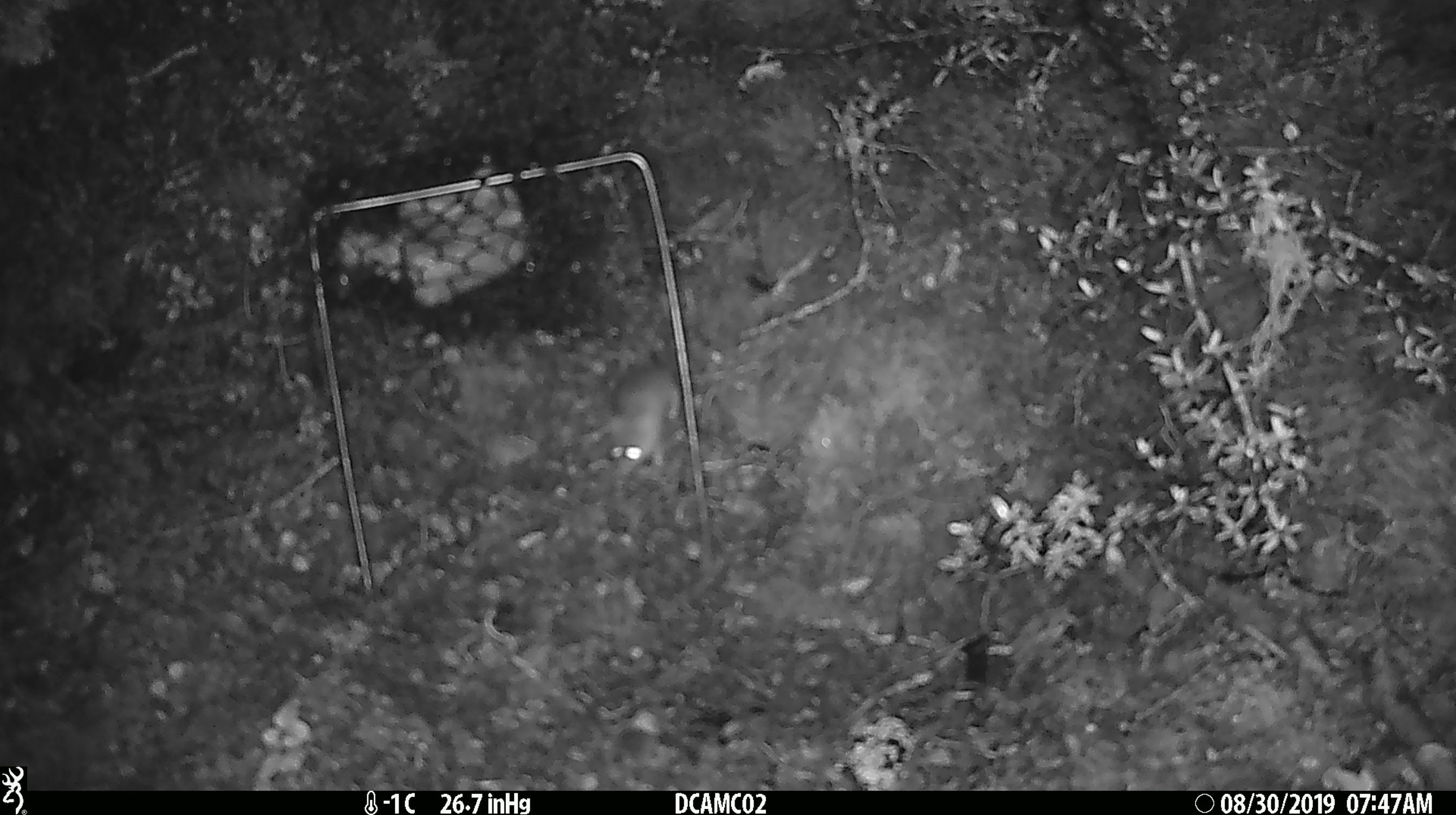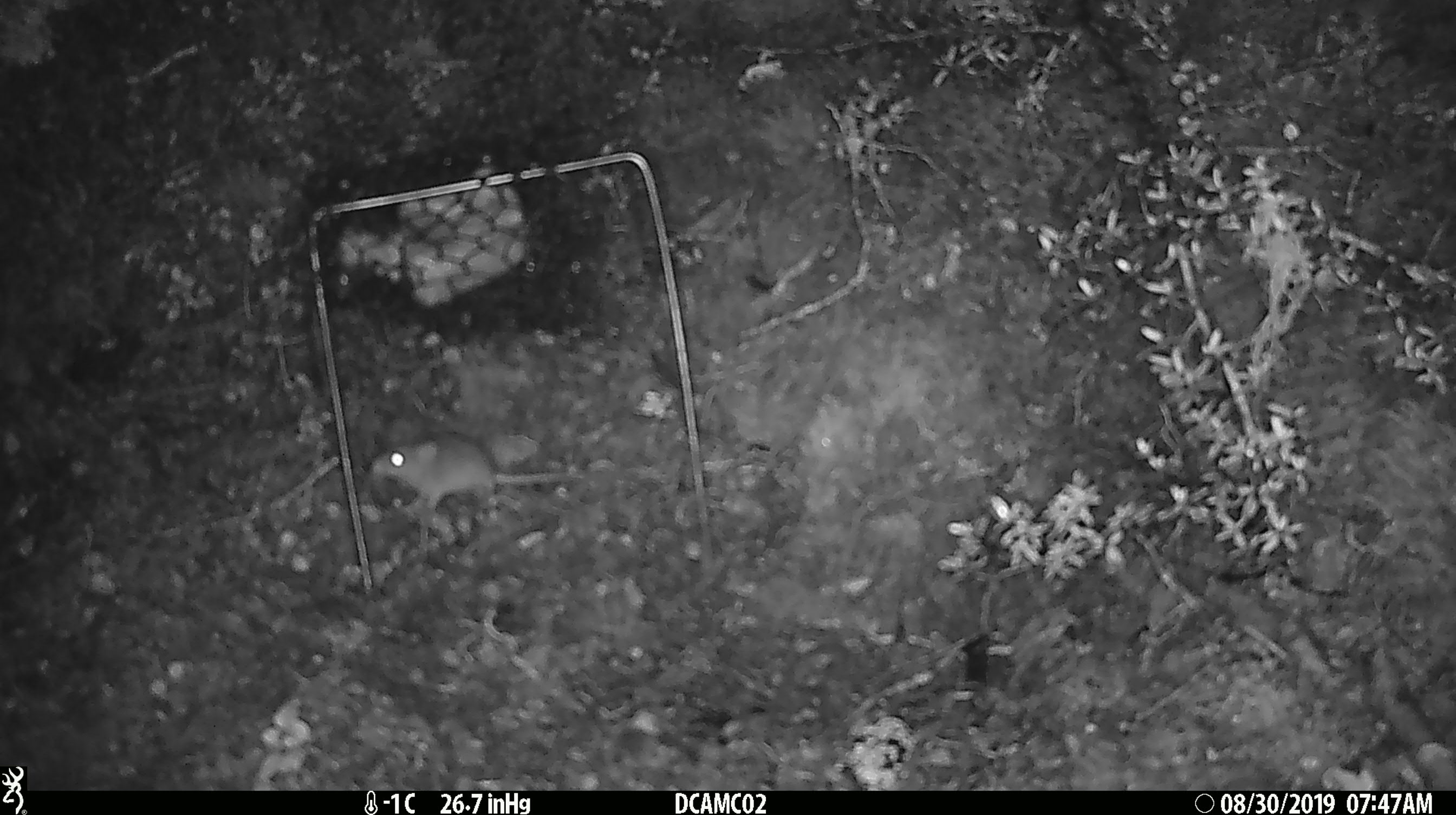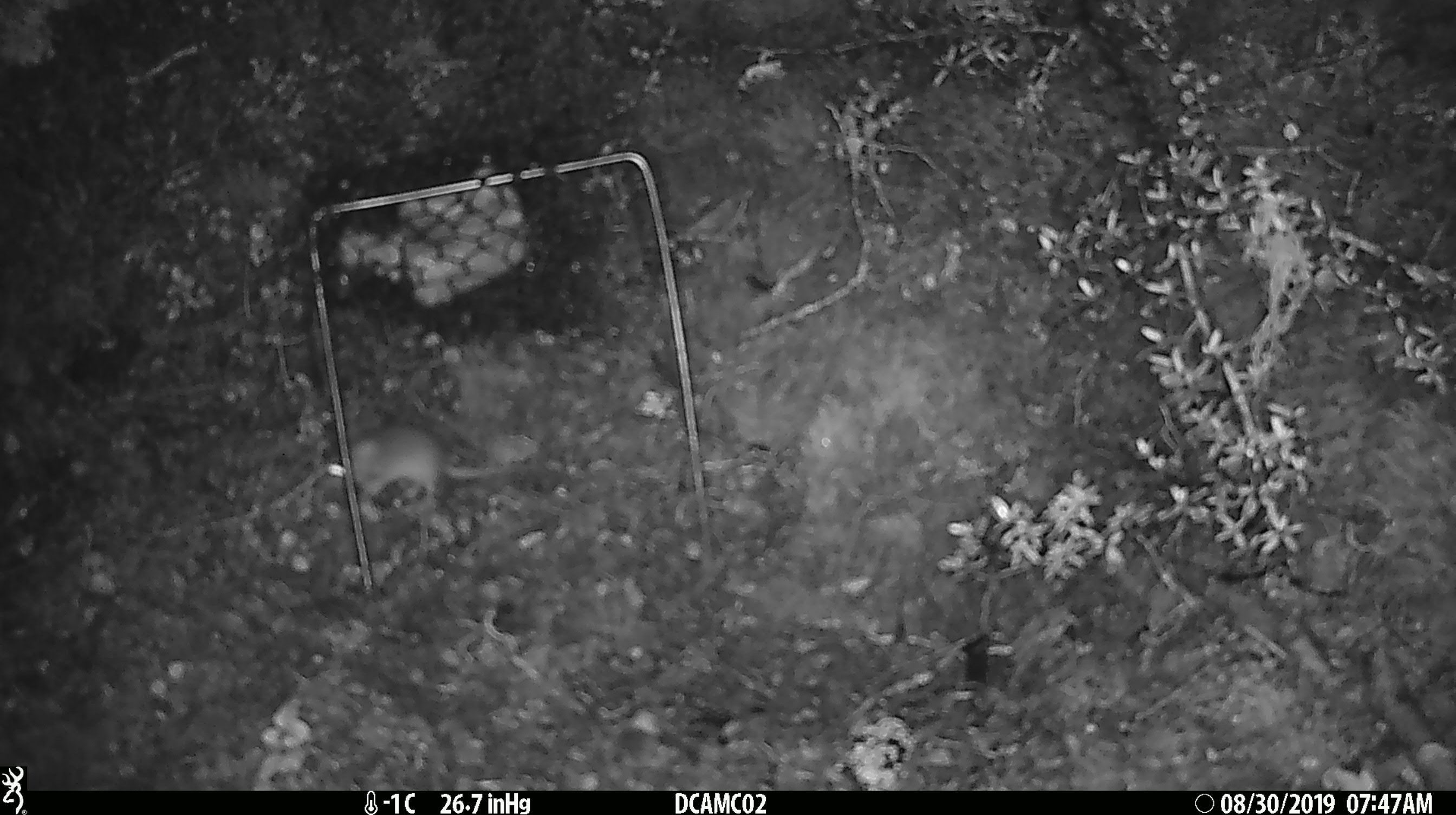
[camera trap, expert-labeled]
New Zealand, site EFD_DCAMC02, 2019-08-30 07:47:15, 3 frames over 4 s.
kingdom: Animalia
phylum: Chordata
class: Mammalia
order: Rodentia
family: Muridae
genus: Mus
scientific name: Mus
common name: mouse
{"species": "mouse (Mus)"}